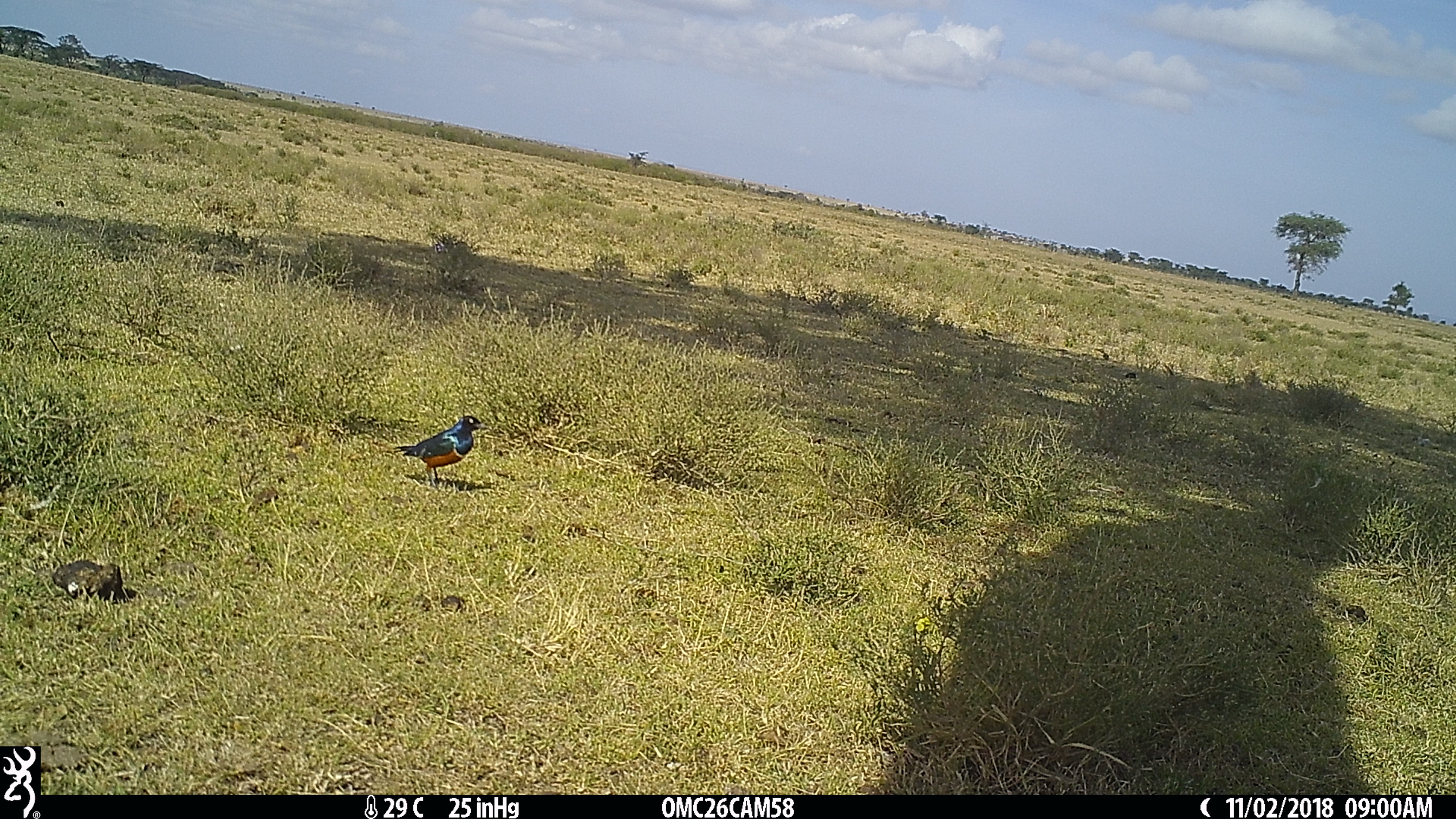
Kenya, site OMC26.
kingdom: Animalia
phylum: Chordata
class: Aves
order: Passeriformes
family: Sturnidae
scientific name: Sturnidae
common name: starling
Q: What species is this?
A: Starling (Sturnidae).